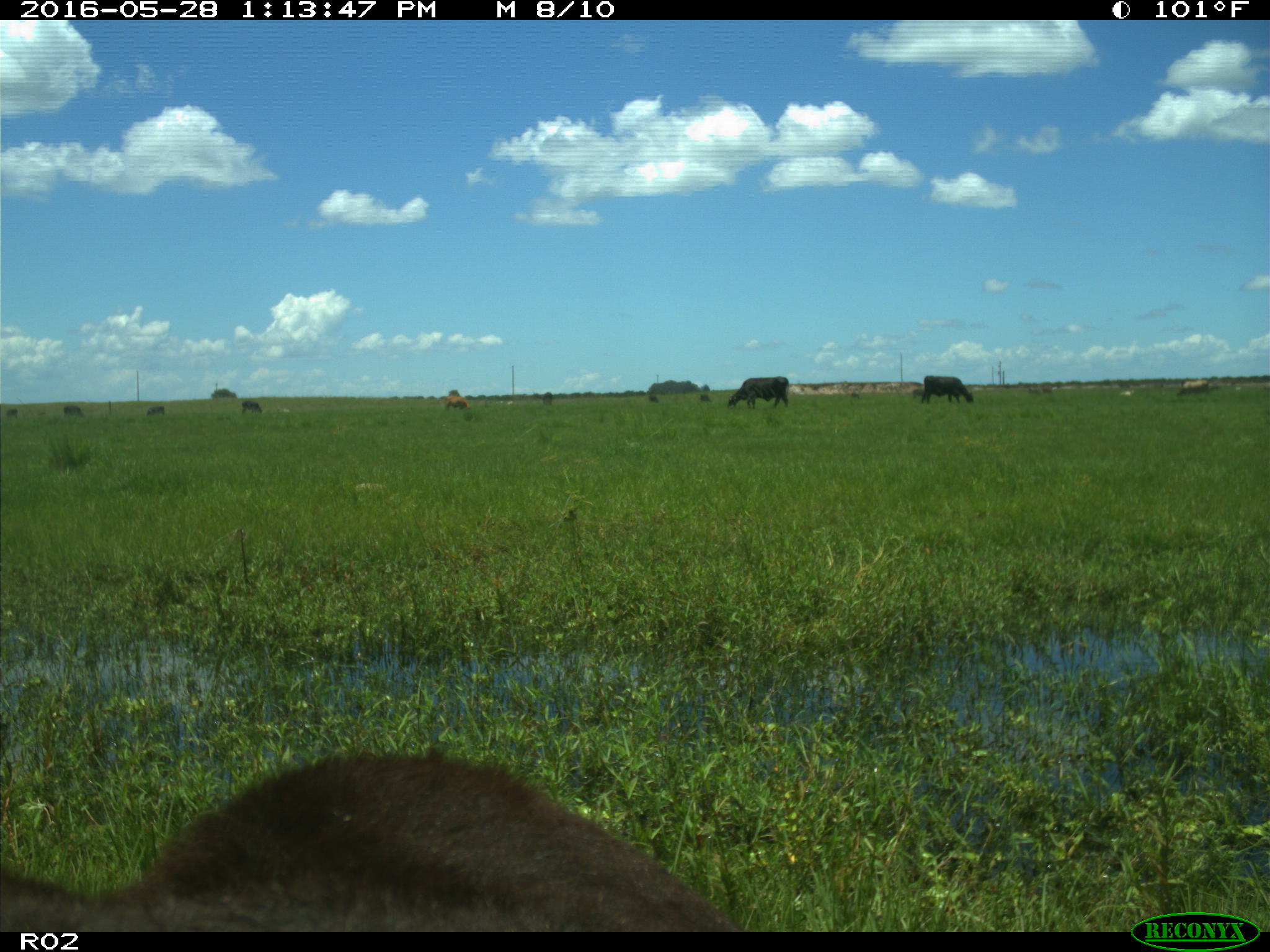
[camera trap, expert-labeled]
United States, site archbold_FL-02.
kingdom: Animalia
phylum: Chordata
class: Mammalia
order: Artiodactyla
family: Bovidae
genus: Bos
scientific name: Bos taurus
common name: domestic cow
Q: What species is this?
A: Bos taurus (domestic cow).